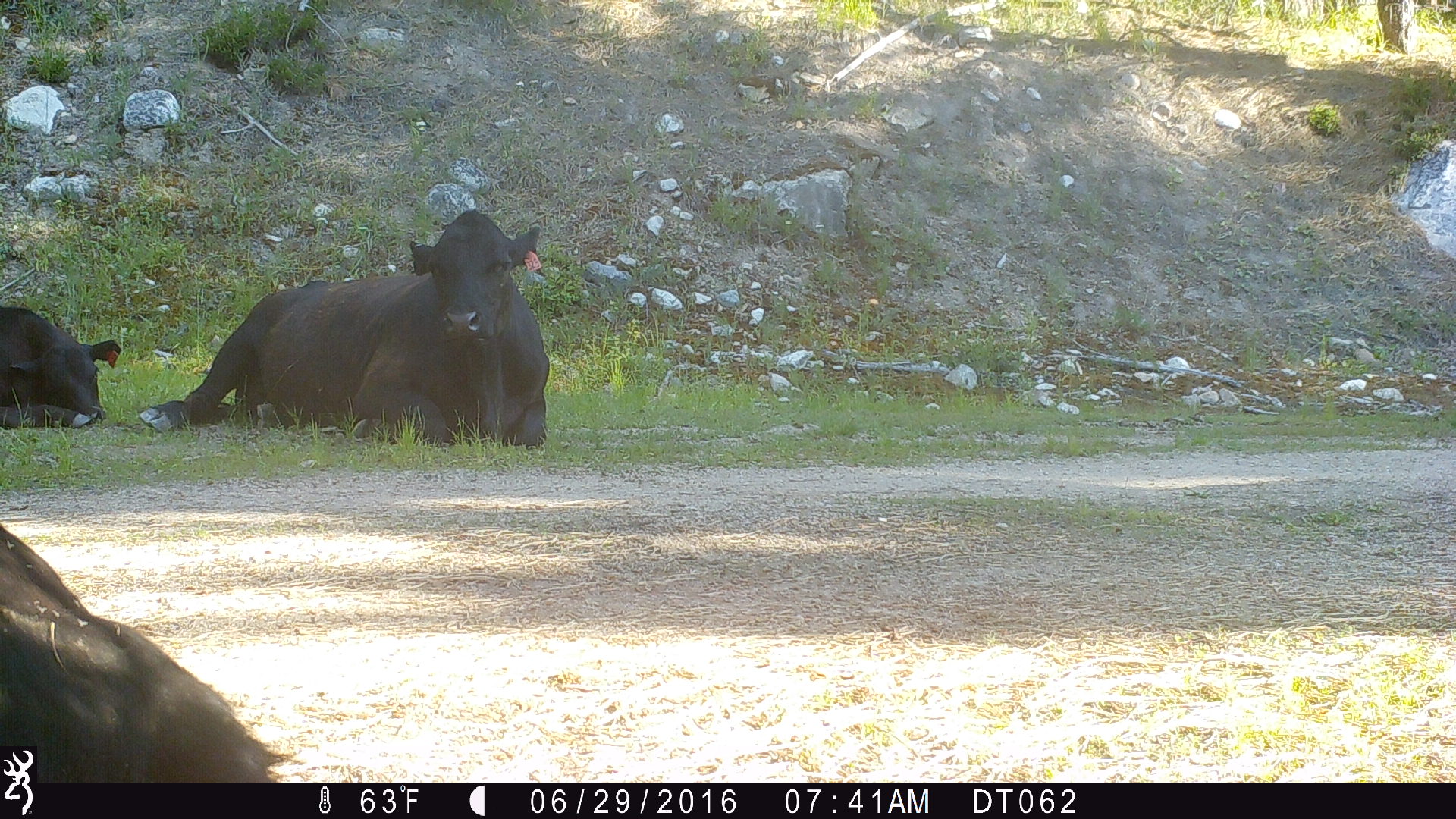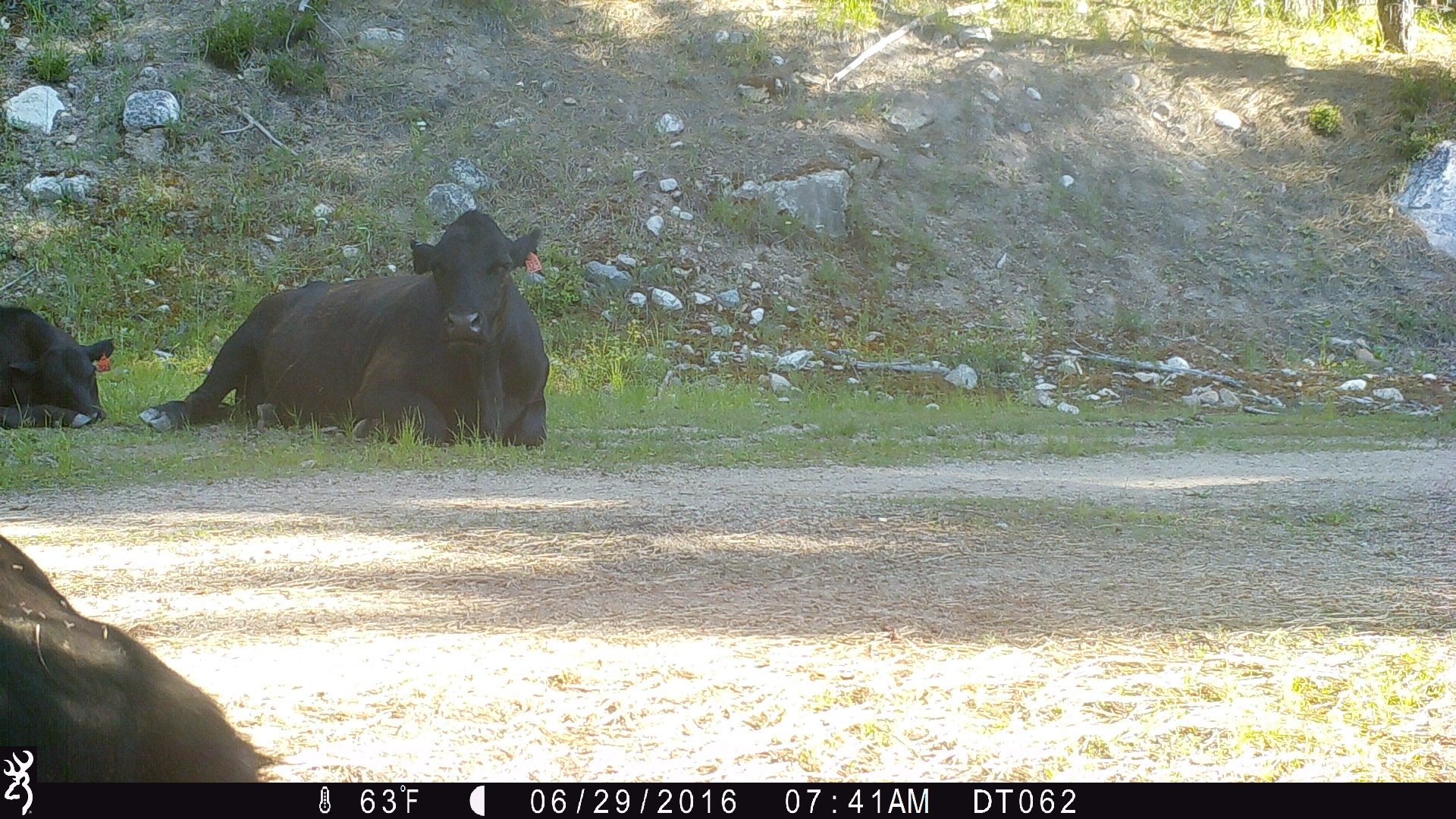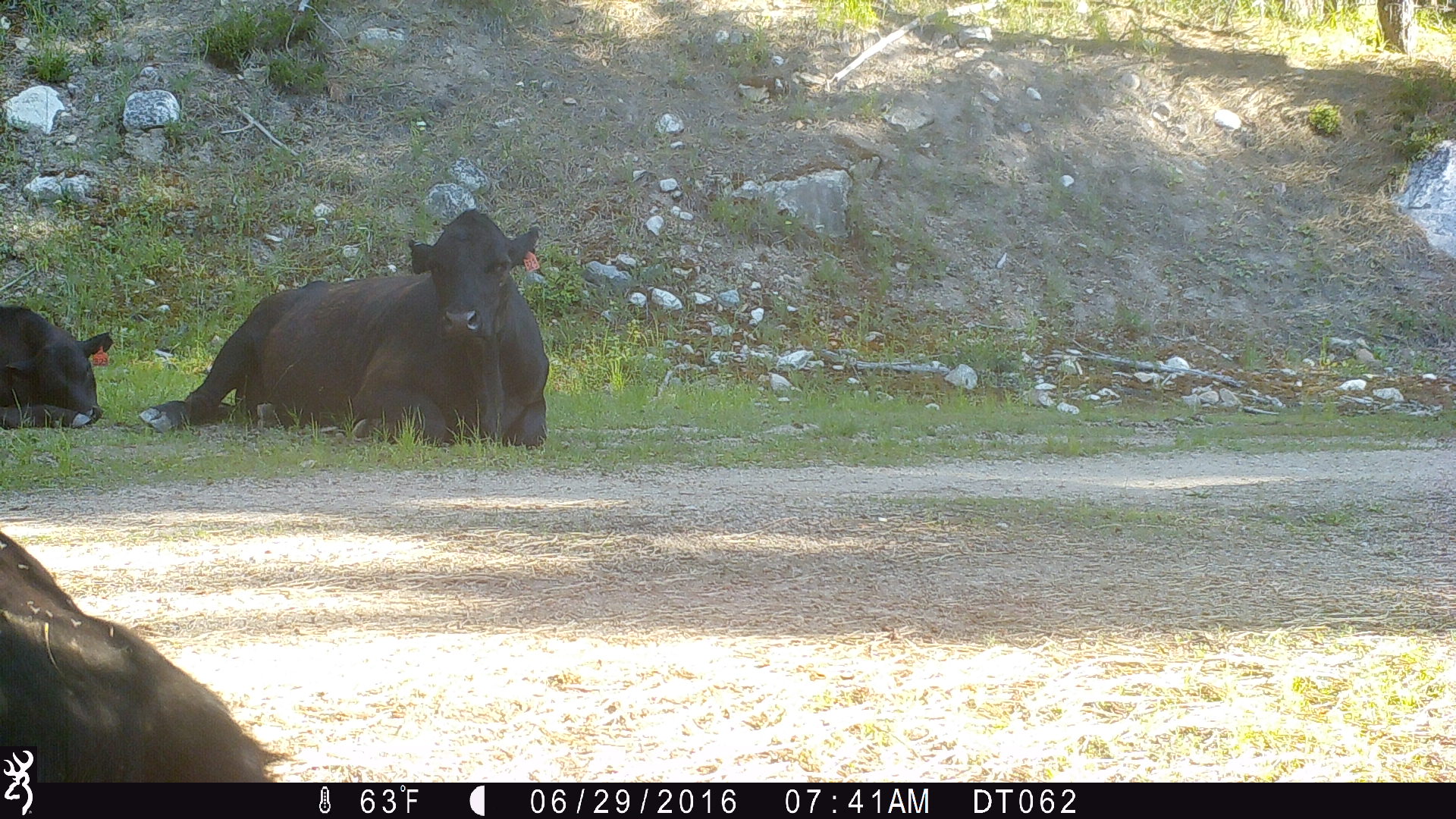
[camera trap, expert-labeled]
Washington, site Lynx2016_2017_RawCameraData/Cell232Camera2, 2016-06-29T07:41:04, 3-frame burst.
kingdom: Animalia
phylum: Chordata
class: Mammalia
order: Artiodactyla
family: Bovidae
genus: Bos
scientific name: Bos taurus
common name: domestic cattle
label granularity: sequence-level